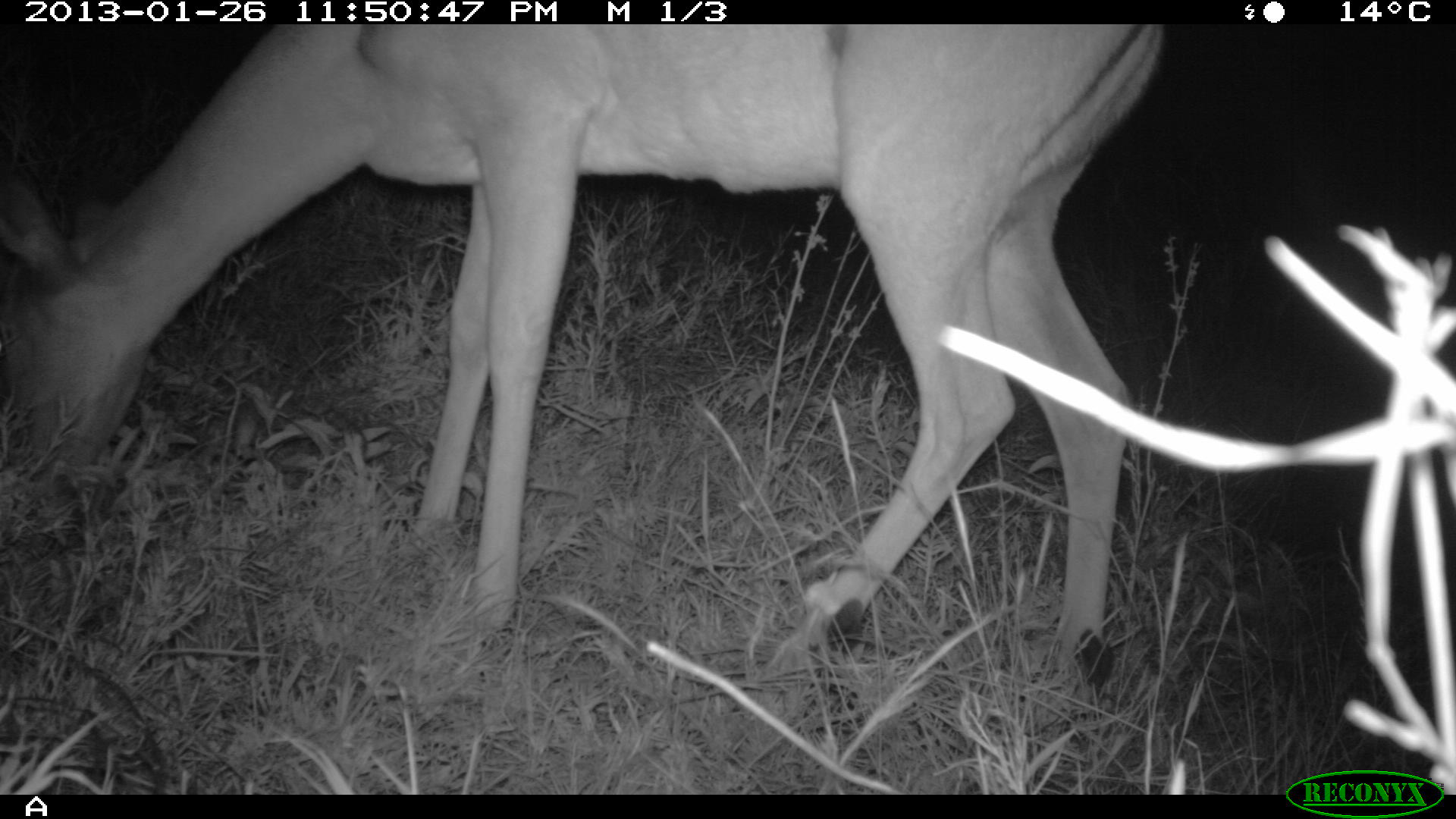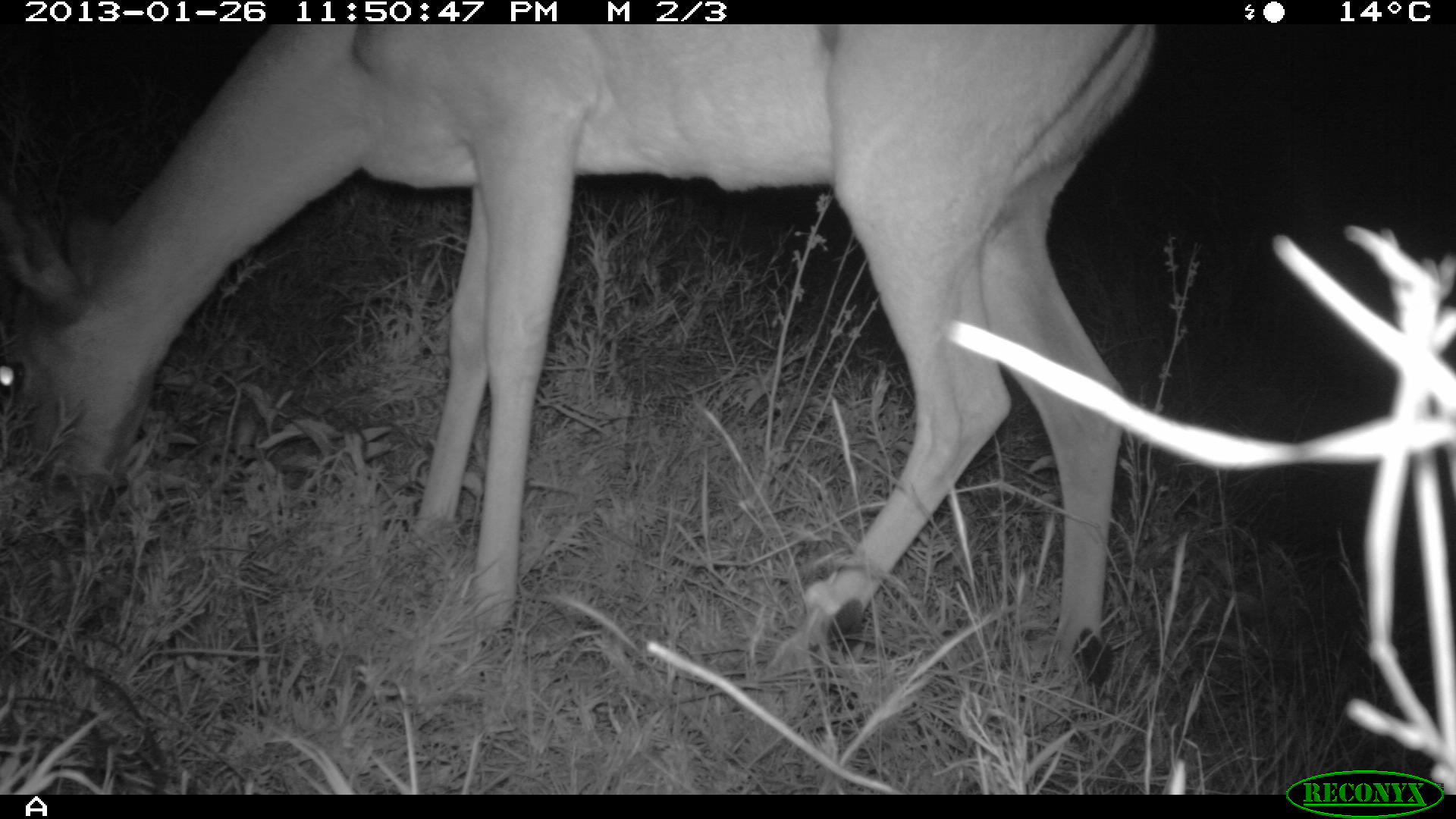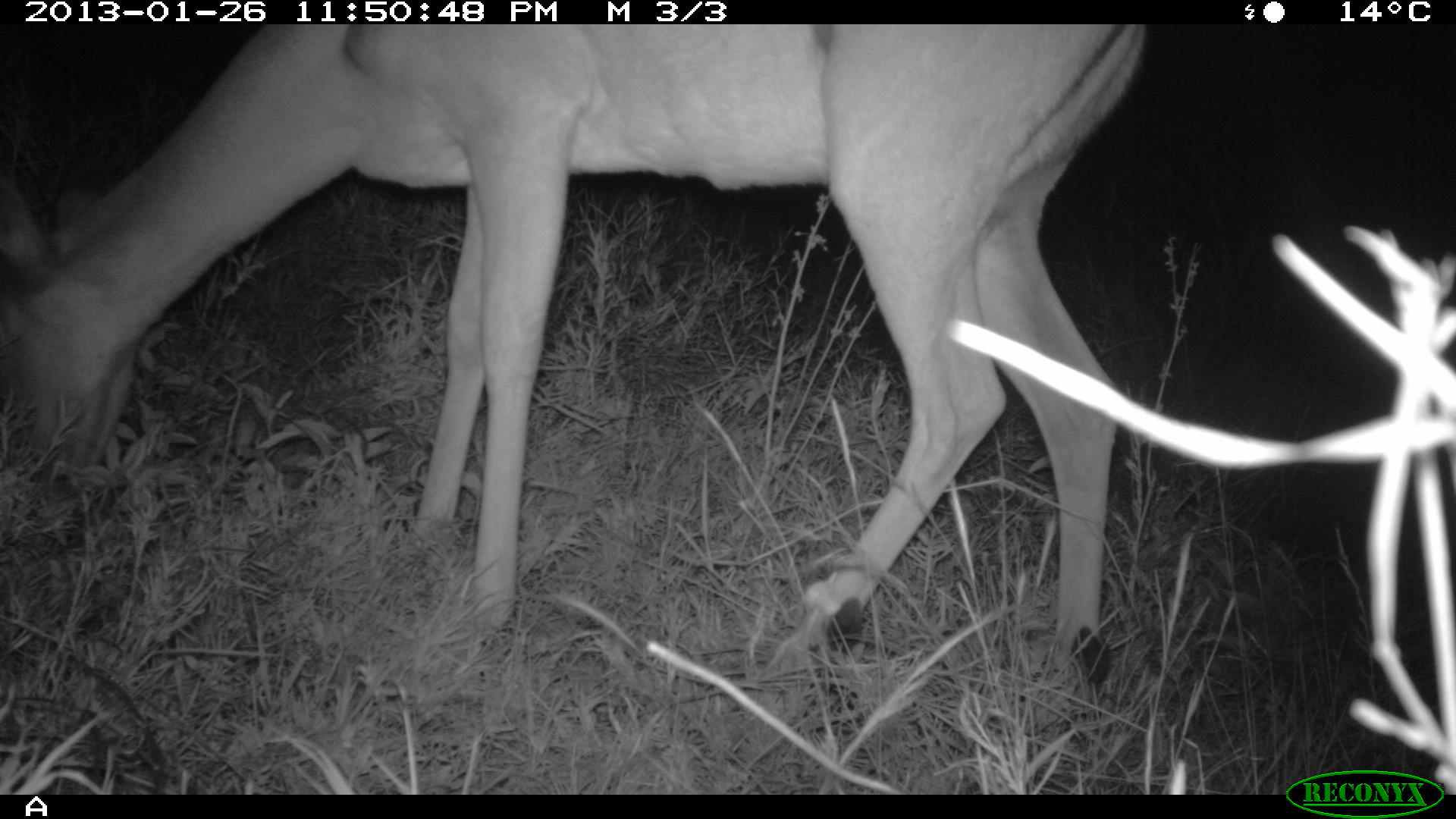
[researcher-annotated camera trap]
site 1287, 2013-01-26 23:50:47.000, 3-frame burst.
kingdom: Animalia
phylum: Chordata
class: Mammalia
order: Artiodactyla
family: Bovidae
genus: Aepyceros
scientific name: Aepyceros melampus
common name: impala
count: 1